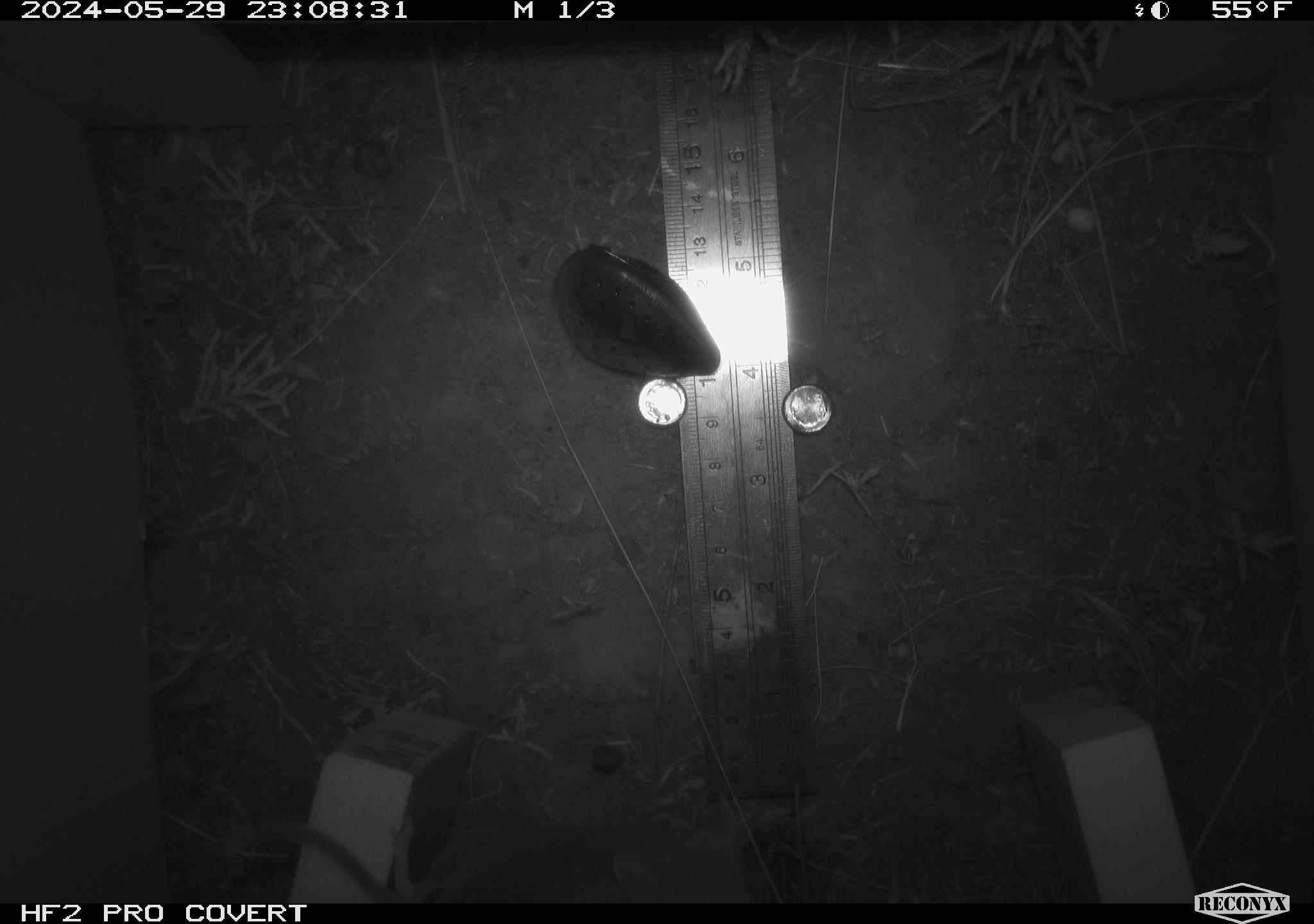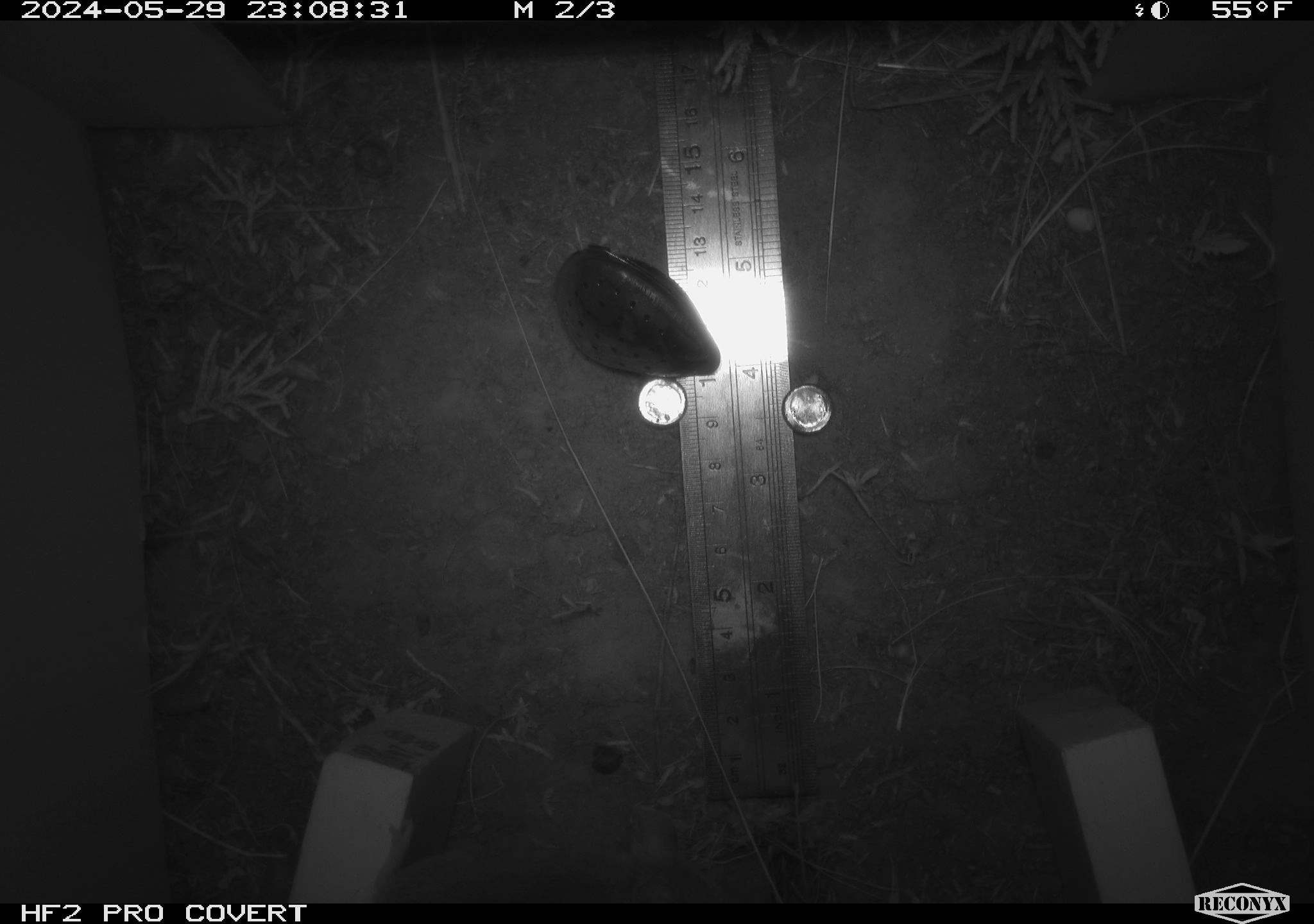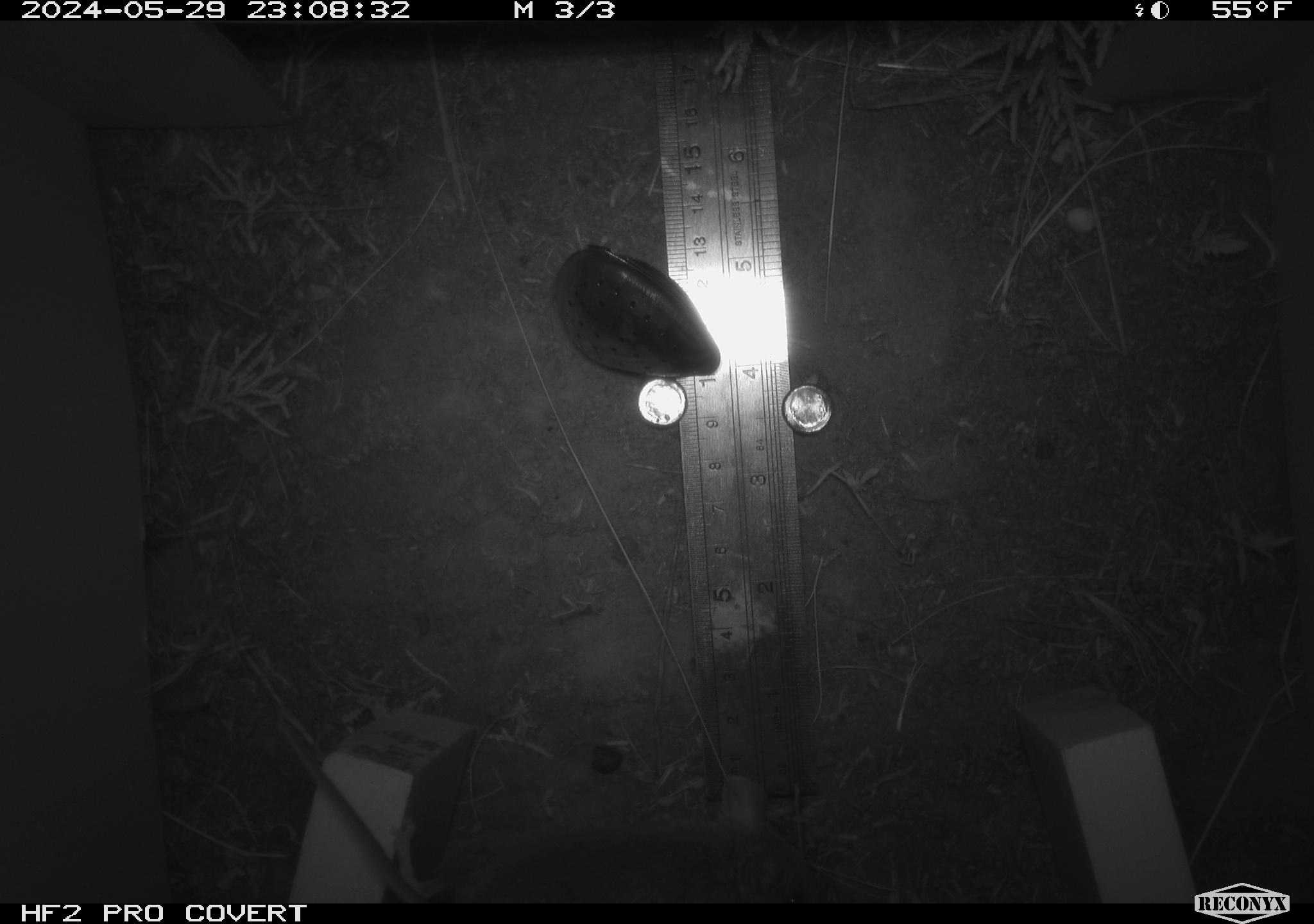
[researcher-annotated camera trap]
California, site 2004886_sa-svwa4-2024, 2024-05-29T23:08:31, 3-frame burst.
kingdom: Animalia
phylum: Chordata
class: Mammalia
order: Rodentia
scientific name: Rodentia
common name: mouse species